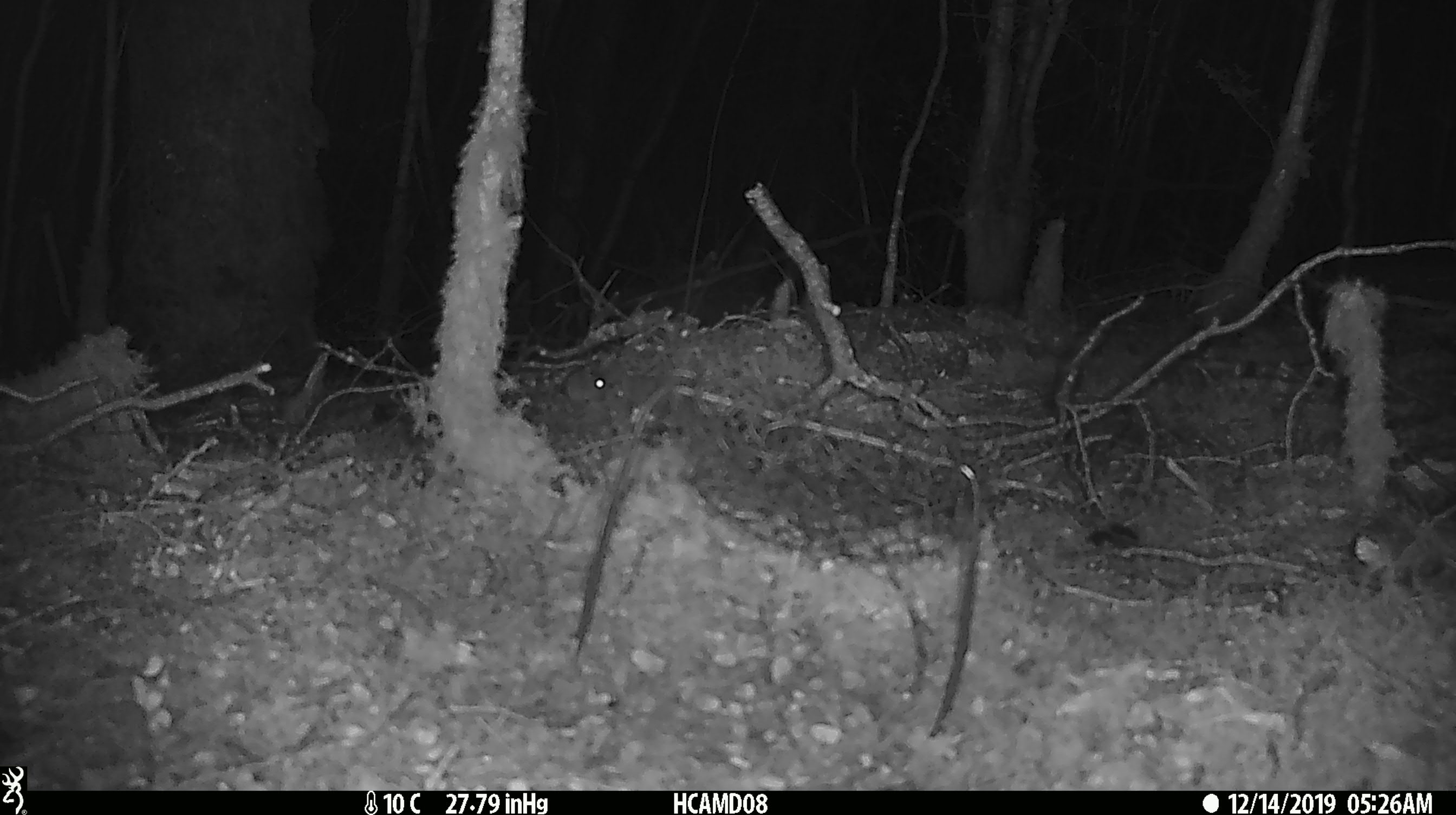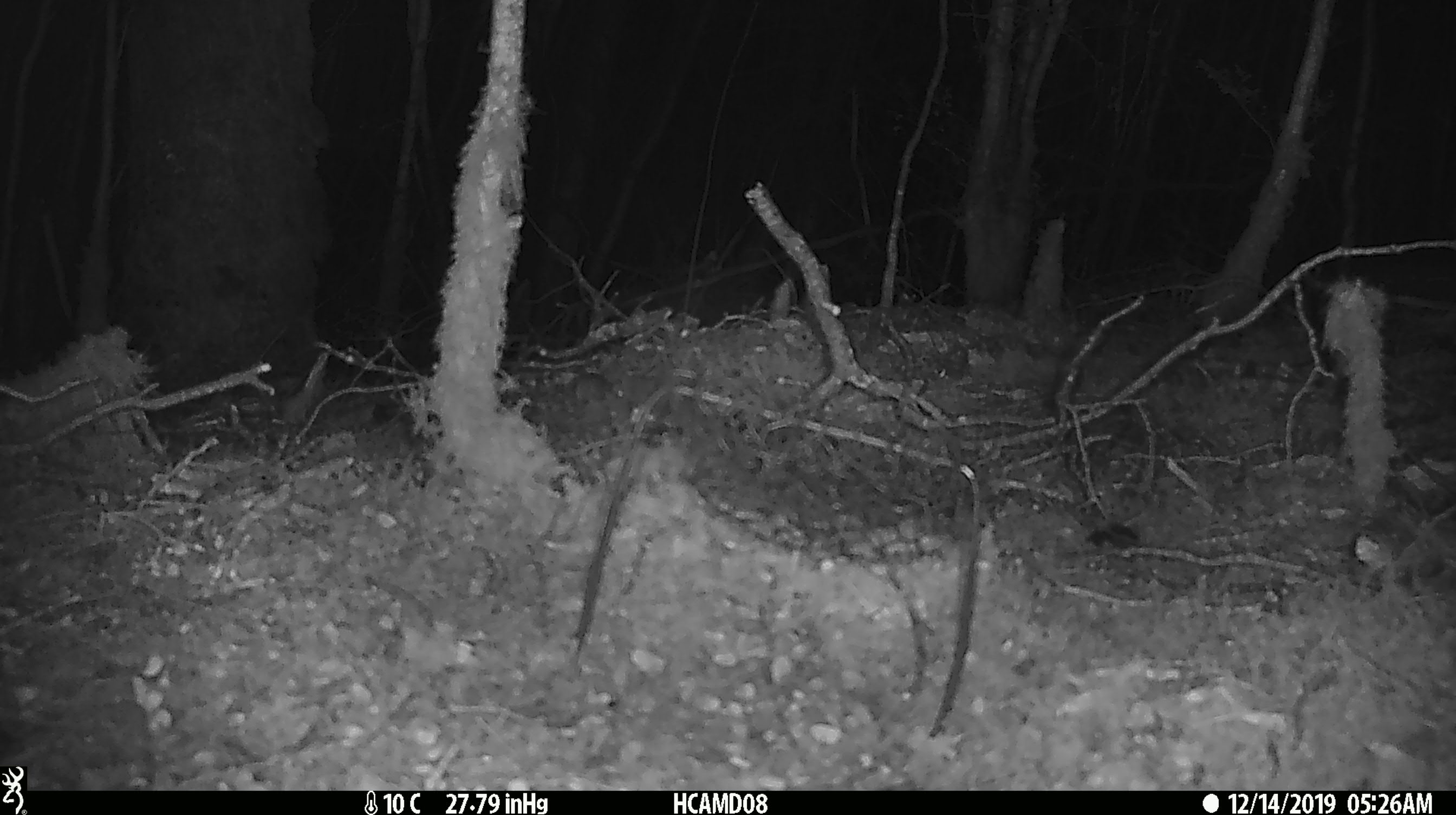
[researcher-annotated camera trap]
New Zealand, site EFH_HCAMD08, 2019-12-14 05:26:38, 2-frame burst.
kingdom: Animalia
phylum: Chordata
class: Mammalia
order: Rodentia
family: Muridae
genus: Mus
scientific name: Mus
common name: mouse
Mouse (Mus).